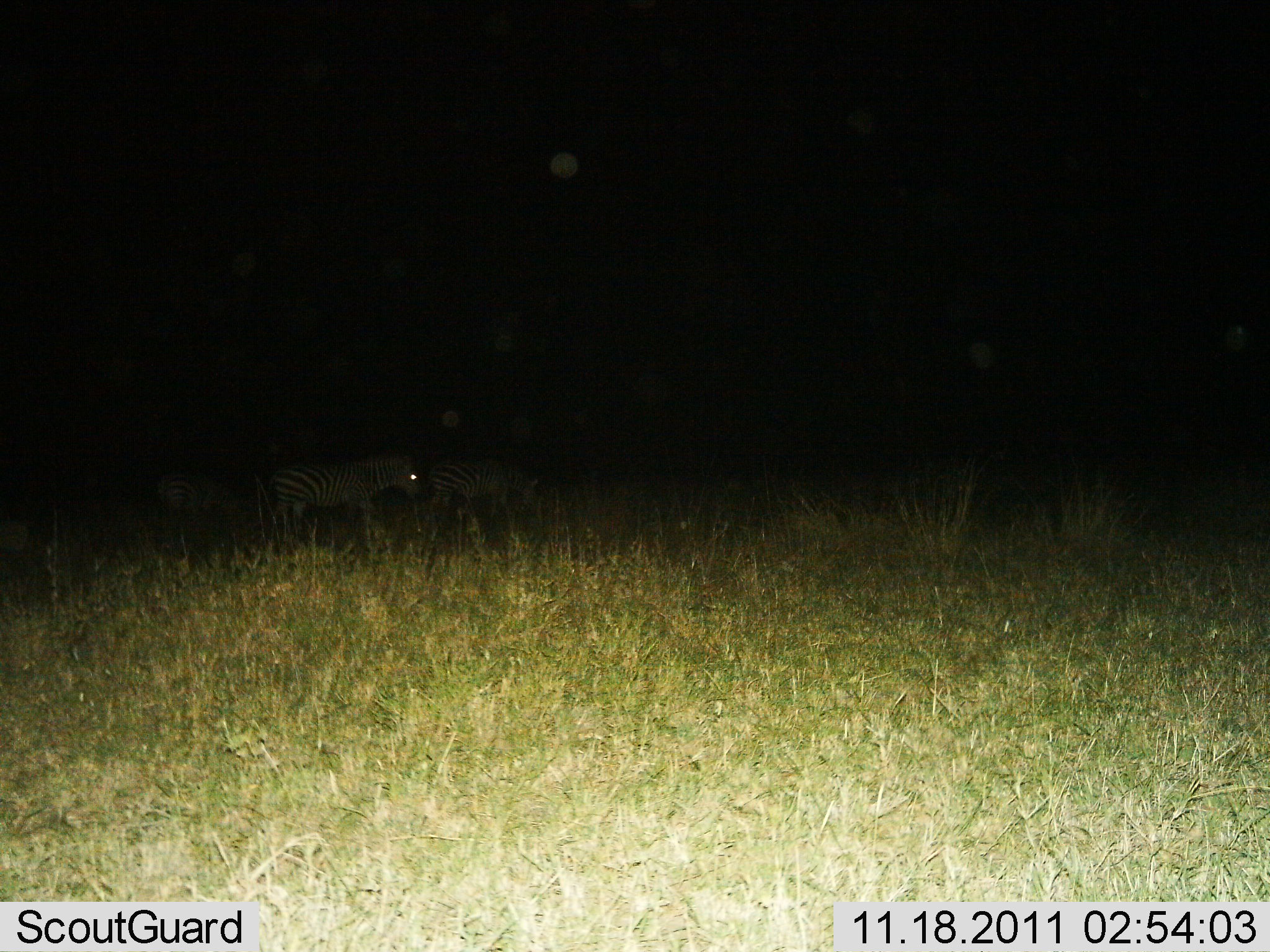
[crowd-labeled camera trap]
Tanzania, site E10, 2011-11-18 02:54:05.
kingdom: Animalia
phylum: Chordata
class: Mammalia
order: Perissodactyla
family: Equidae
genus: Equus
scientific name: Equus quagga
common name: plains zebra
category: zebra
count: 3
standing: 91%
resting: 0%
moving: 9%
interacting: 0%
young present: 0%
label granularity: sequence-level